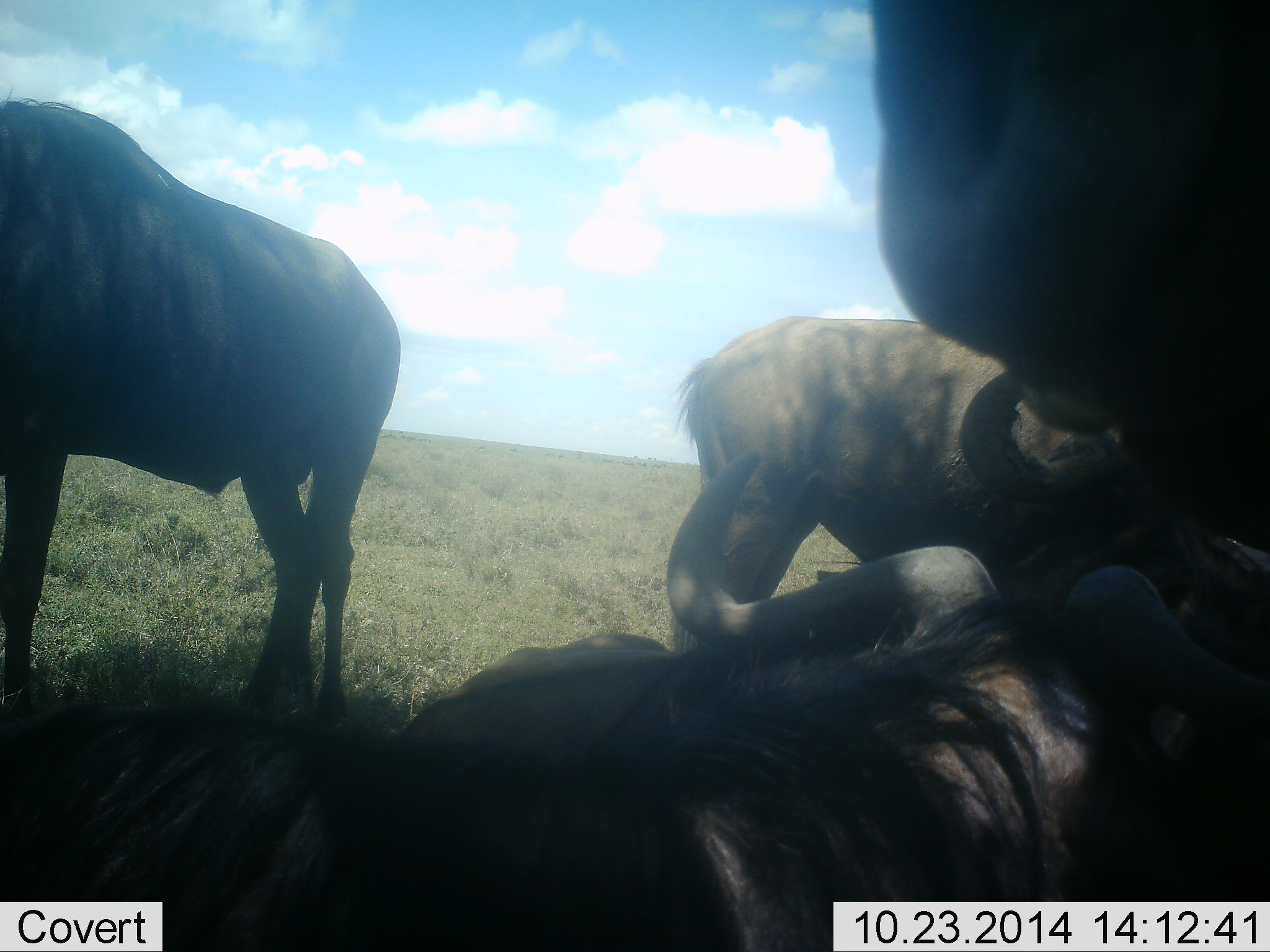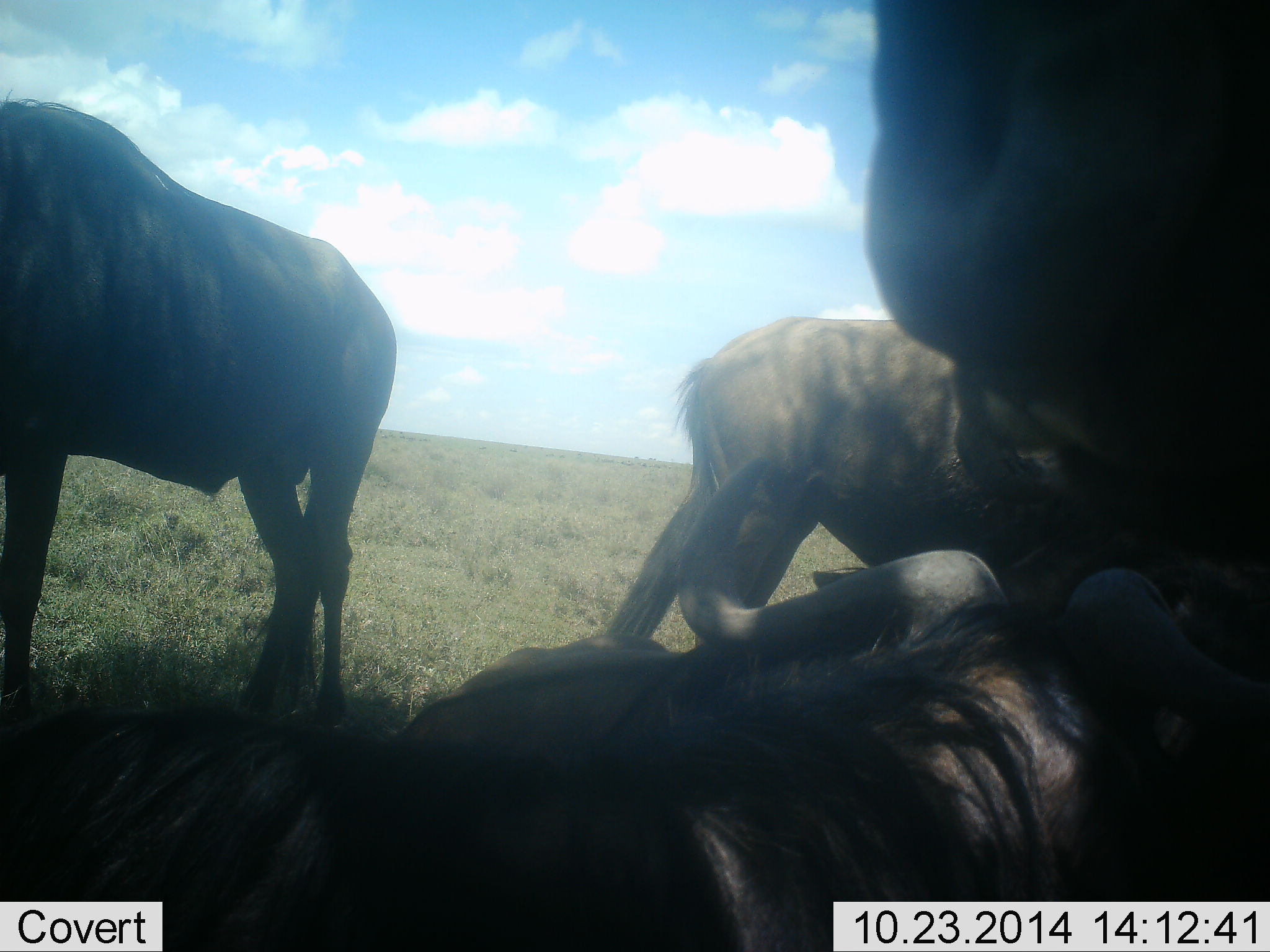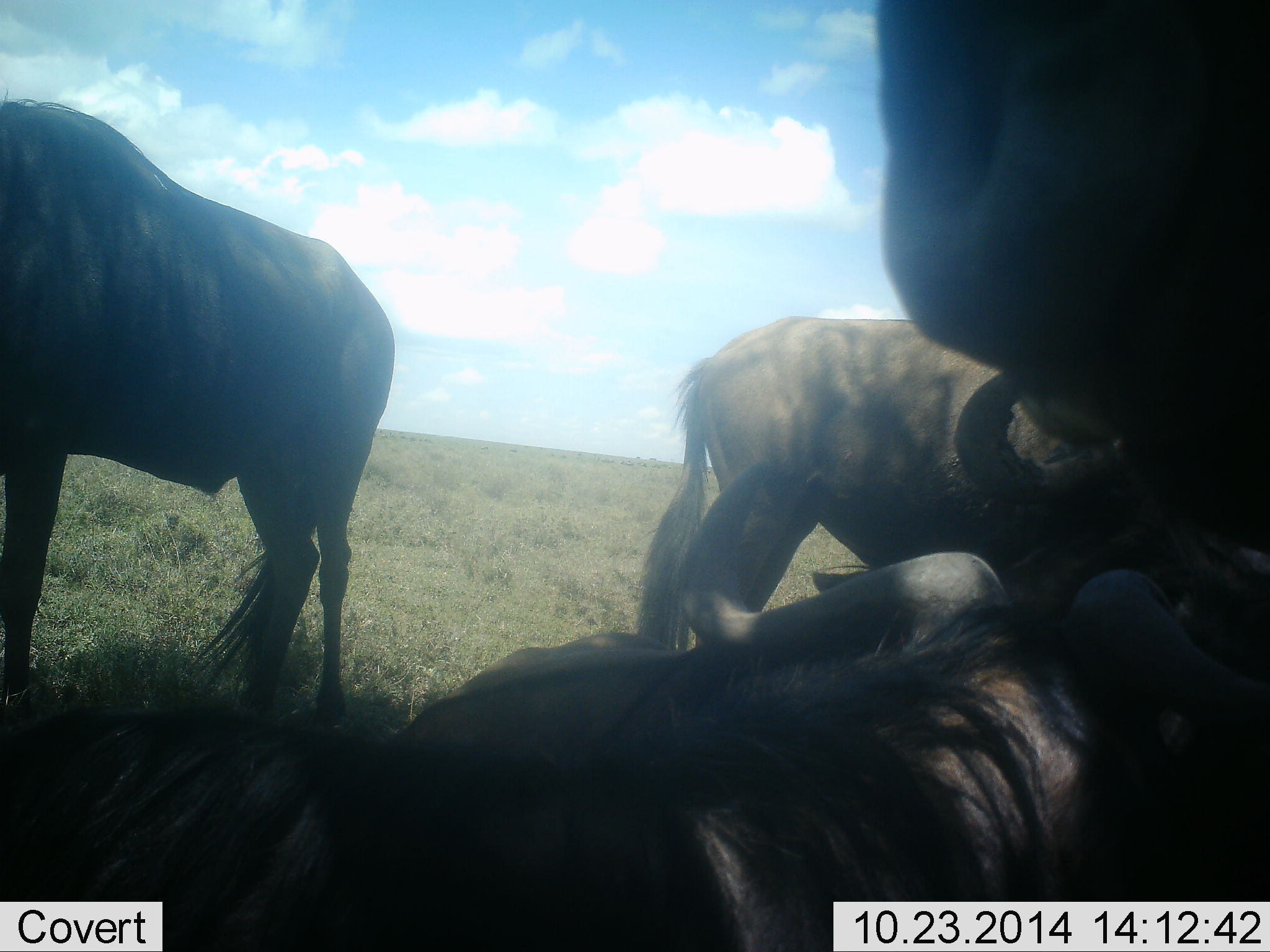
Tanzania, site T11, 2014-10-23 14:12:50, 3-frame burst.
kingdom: Animalia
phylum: Chordata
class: Mammalia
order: Artiodactyla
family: Bovidae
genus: Connochaetes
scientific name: Connochaetes taurinus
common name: blue wildebeest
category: wildebeest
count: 4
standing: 70%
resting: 90%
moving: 0%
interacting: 10%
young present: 0%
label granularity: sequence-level